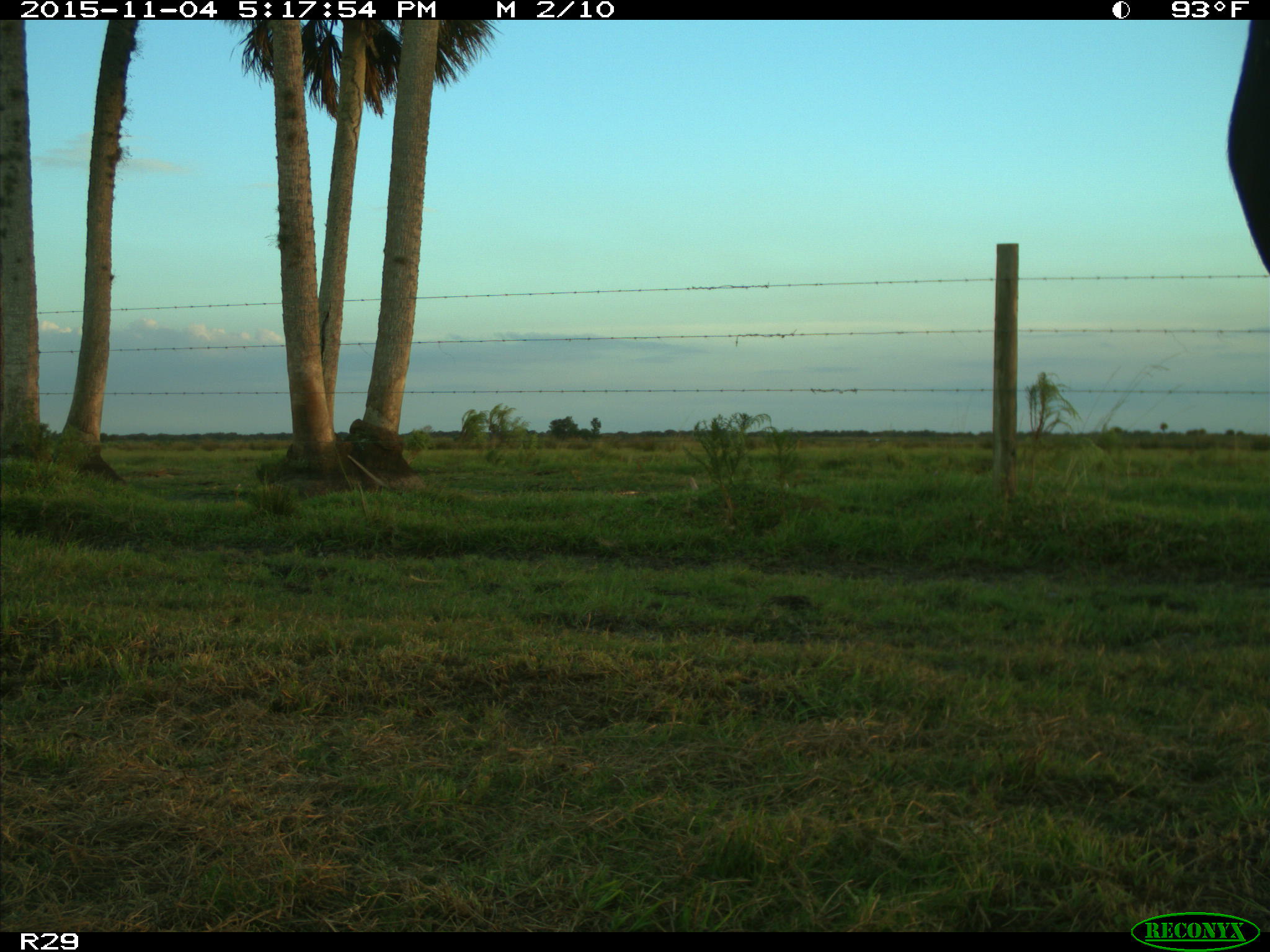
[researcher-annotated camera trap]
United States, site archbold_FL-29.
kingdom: Animalia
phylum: Chordata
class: Mammalia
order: Artiodactyla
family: Bovidae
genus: Bos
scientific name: Bos taurus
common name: domestic cow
Bos taurus (domestic cow).